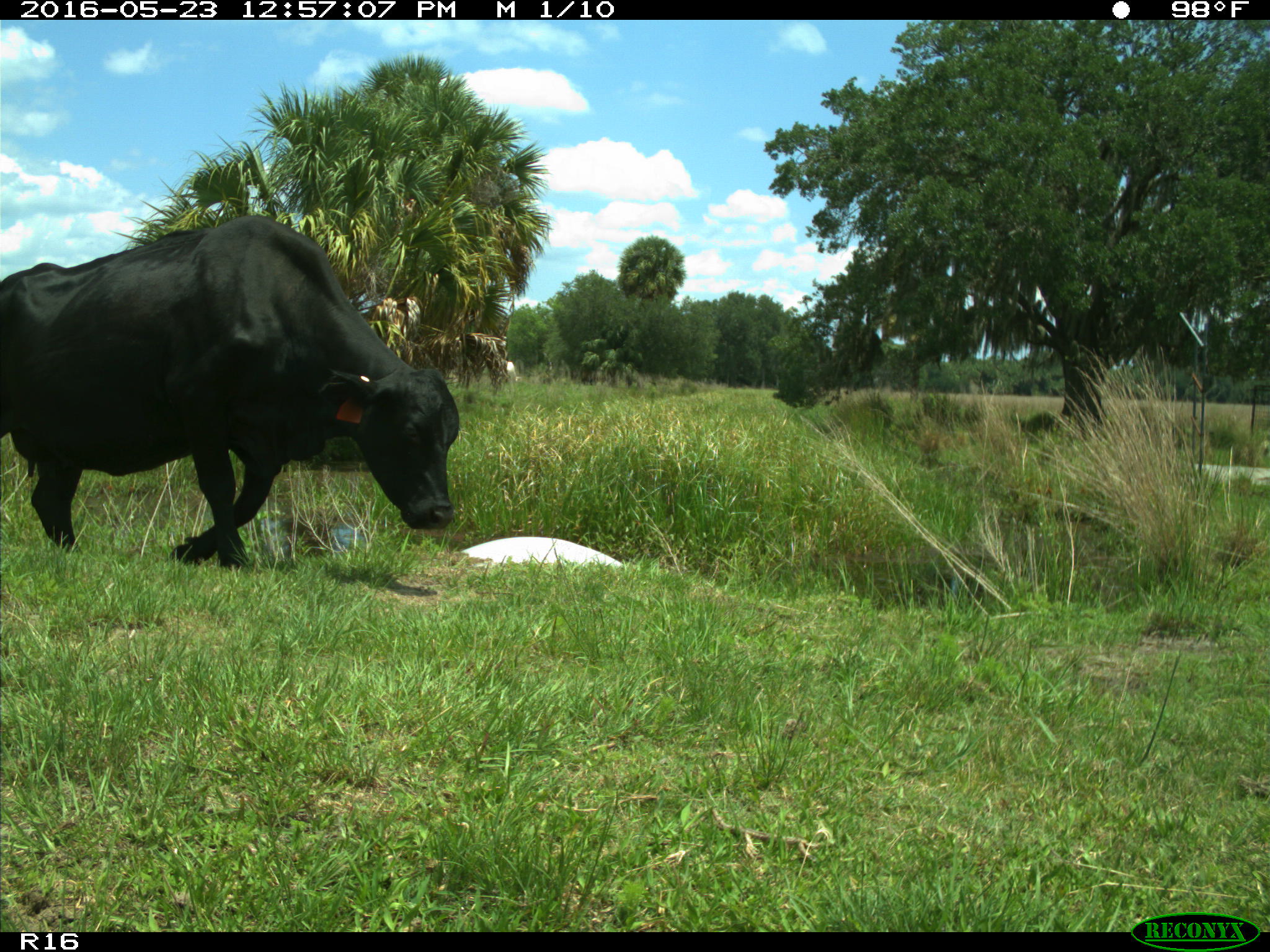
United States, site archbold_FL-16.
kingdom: Animalia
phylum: Chordata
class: Mammalia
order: Artiodactyla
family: Bovidae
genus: Bos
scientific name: Bos taurus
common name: domestic cow